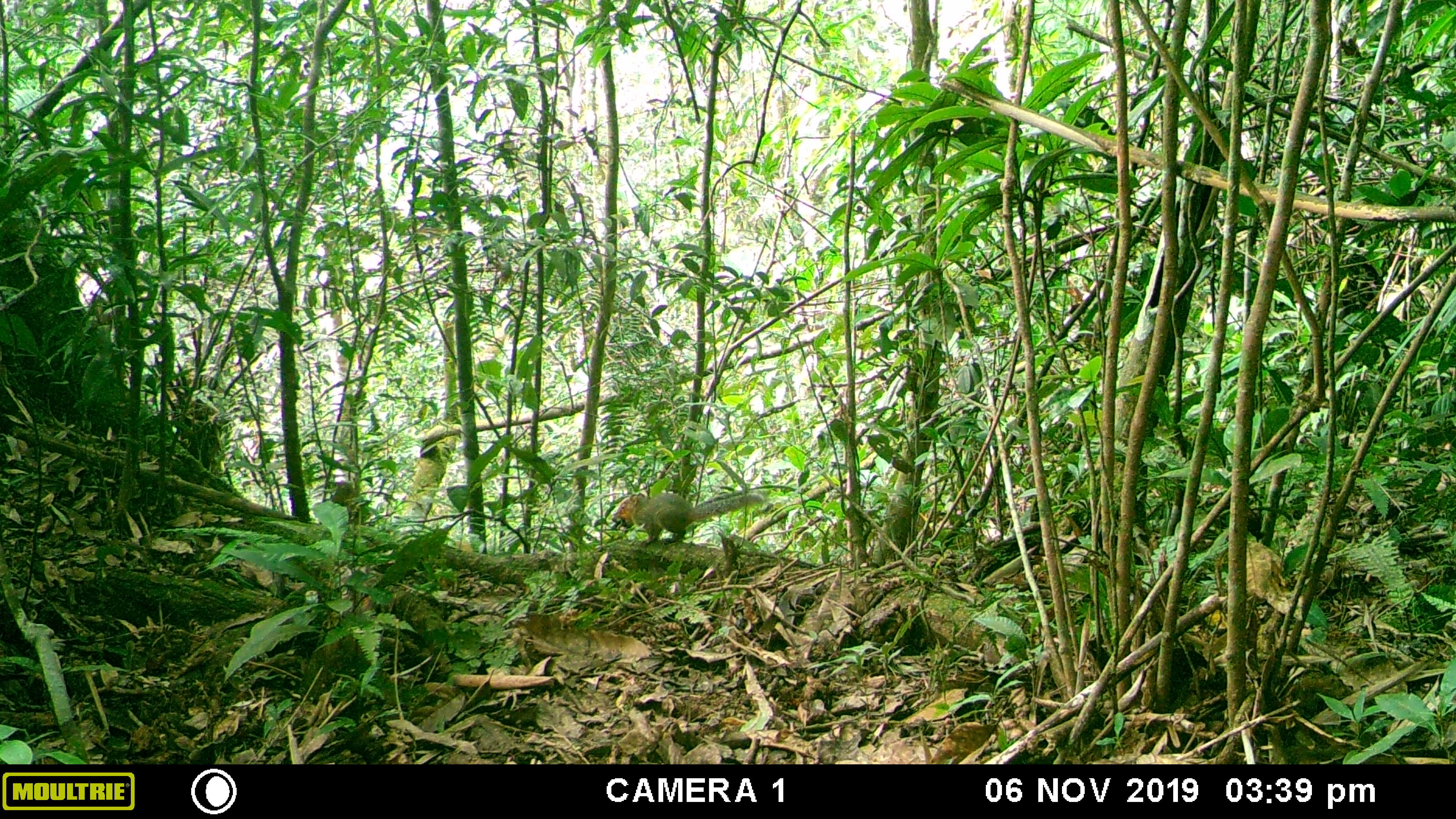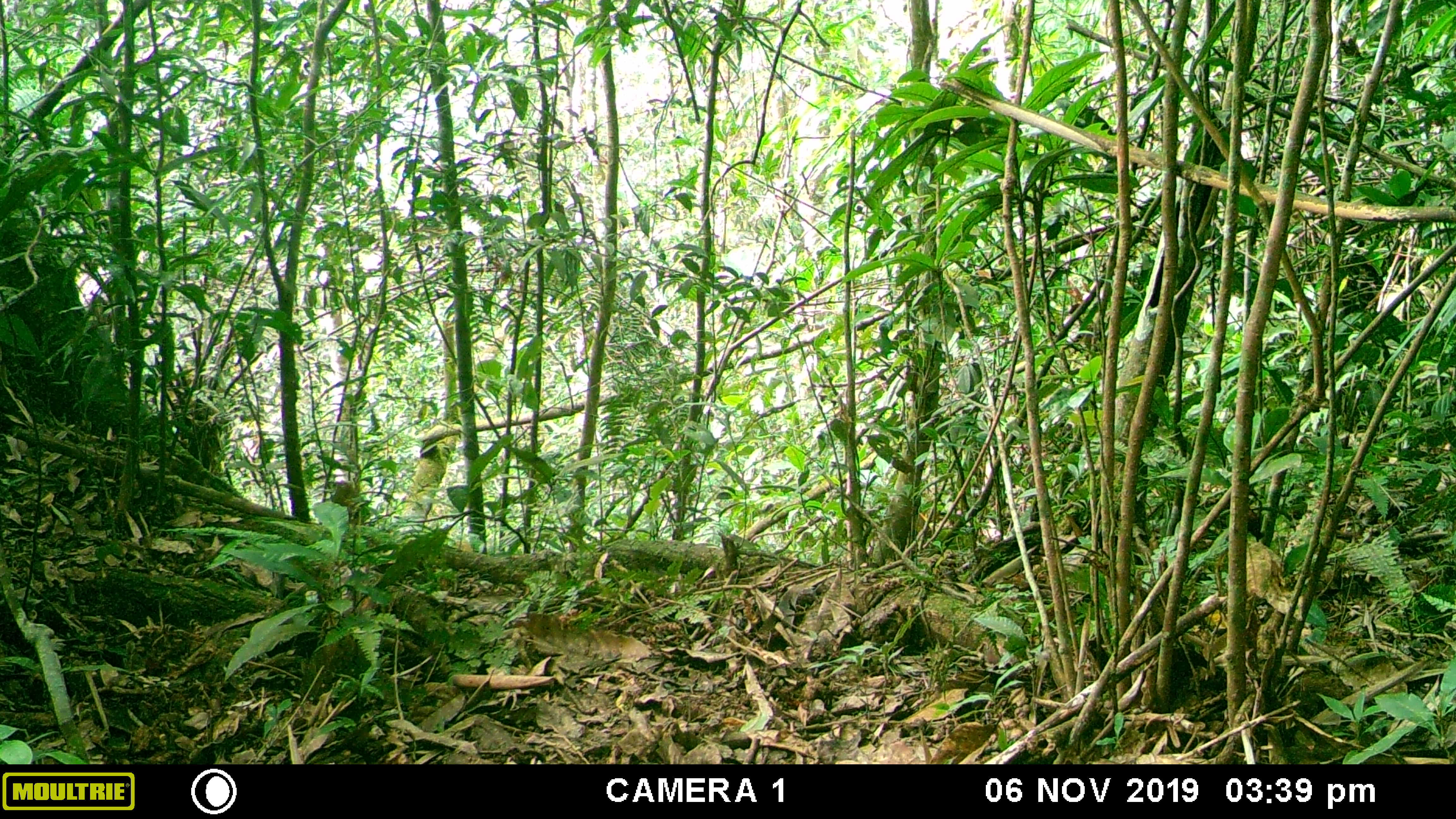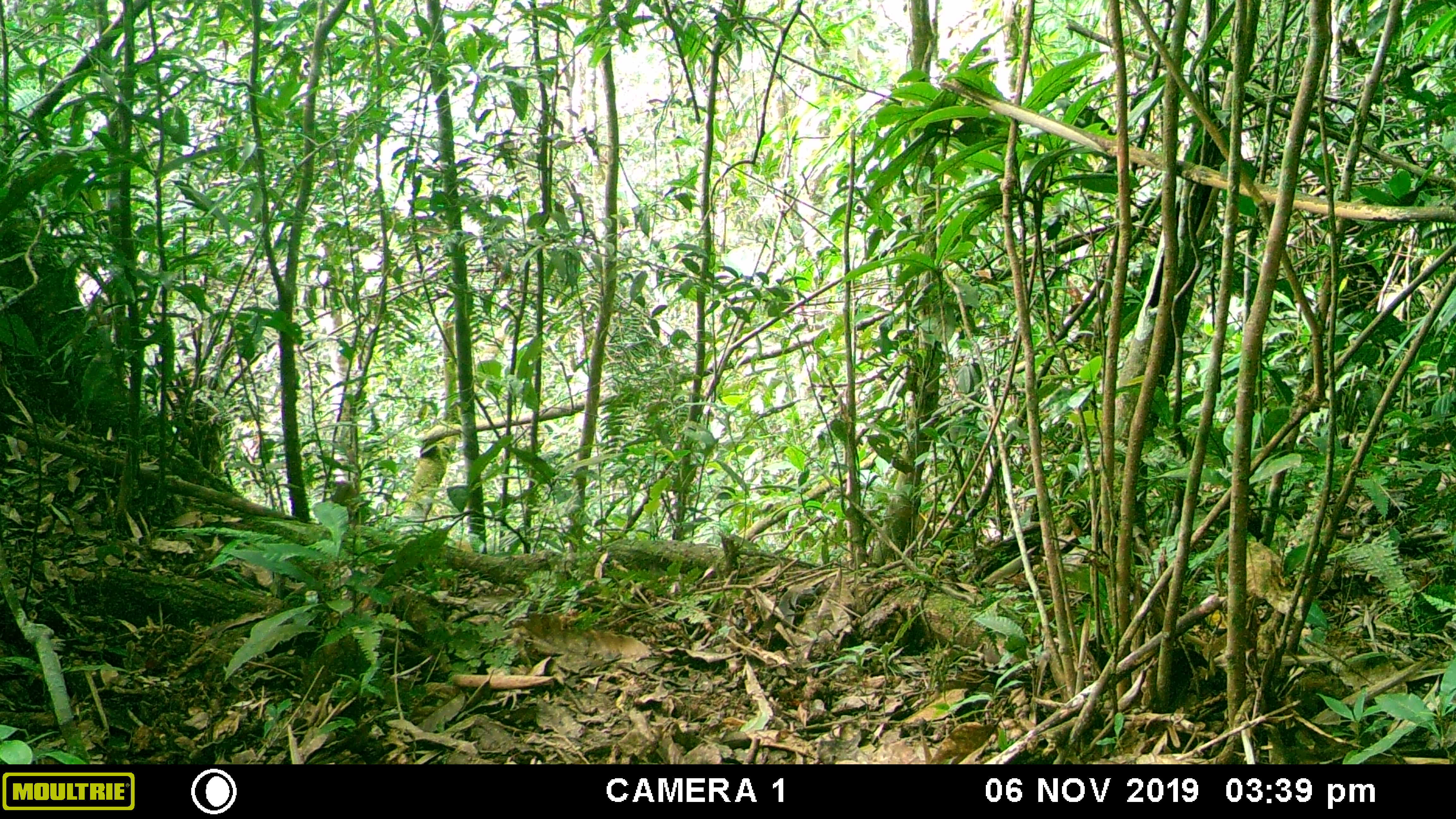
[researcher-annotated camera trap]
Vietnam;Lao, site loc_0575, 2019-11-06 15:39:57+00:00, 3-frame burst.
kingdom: Animalia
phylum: Chordata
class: Mammalia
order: Rodentia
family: Sciuridae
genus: Dremomys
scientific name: Dremomys rufigenis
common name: red-cheeked squirrel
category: red cheeked squirrel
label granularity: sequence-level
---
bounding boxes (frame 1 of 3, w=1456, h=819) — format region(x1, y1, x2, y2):
red cheeked squirrel: region(611, 490, 764, 548)